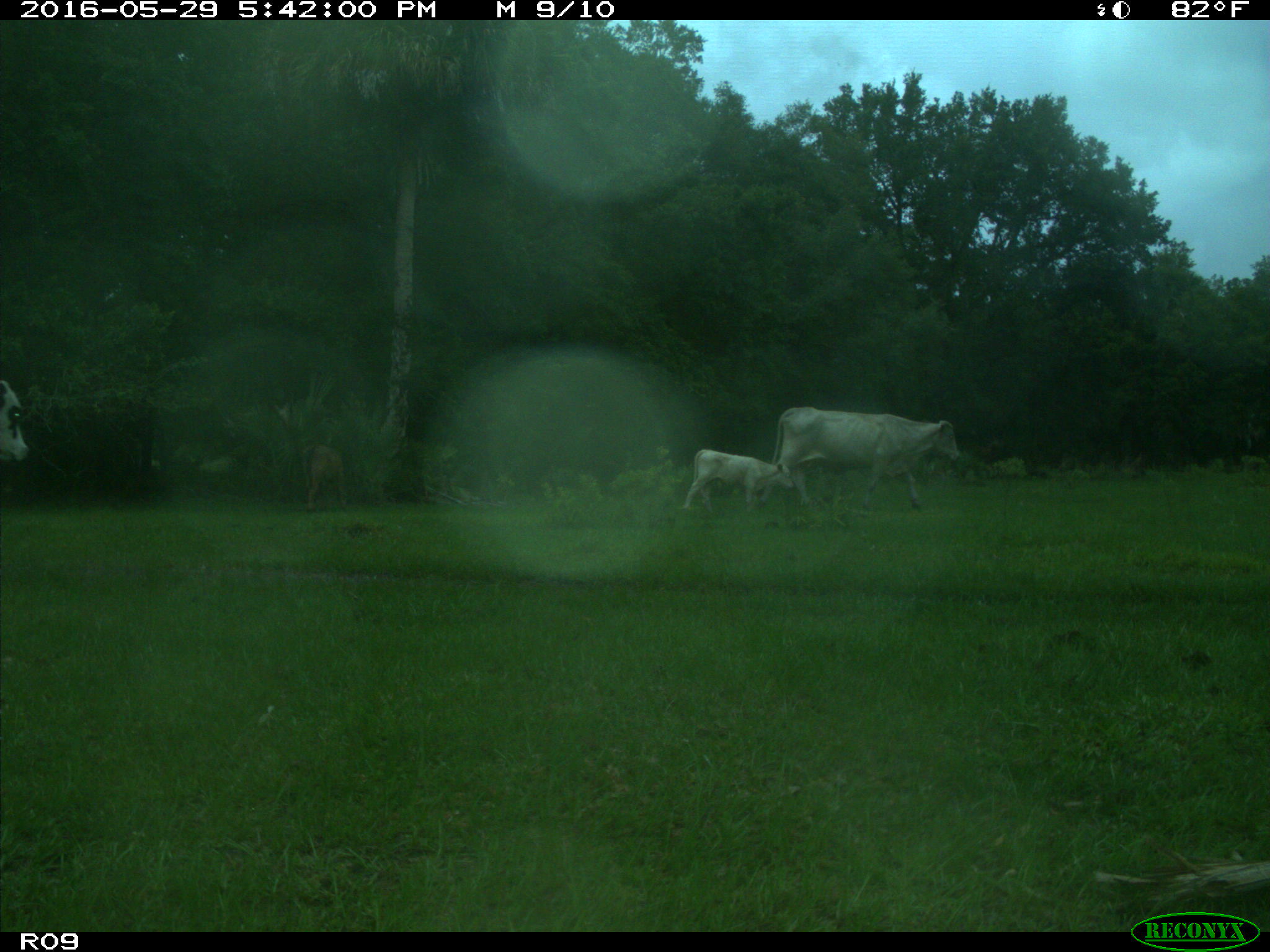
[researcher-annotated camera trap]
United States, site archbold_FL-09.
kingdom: Animalia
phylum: Chordata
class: Mammalia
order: Artiodactyla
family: Bovidae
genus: Bos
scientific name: Bos taurus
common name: domestic cow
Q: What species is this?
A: Bos taurus (domestic cow).